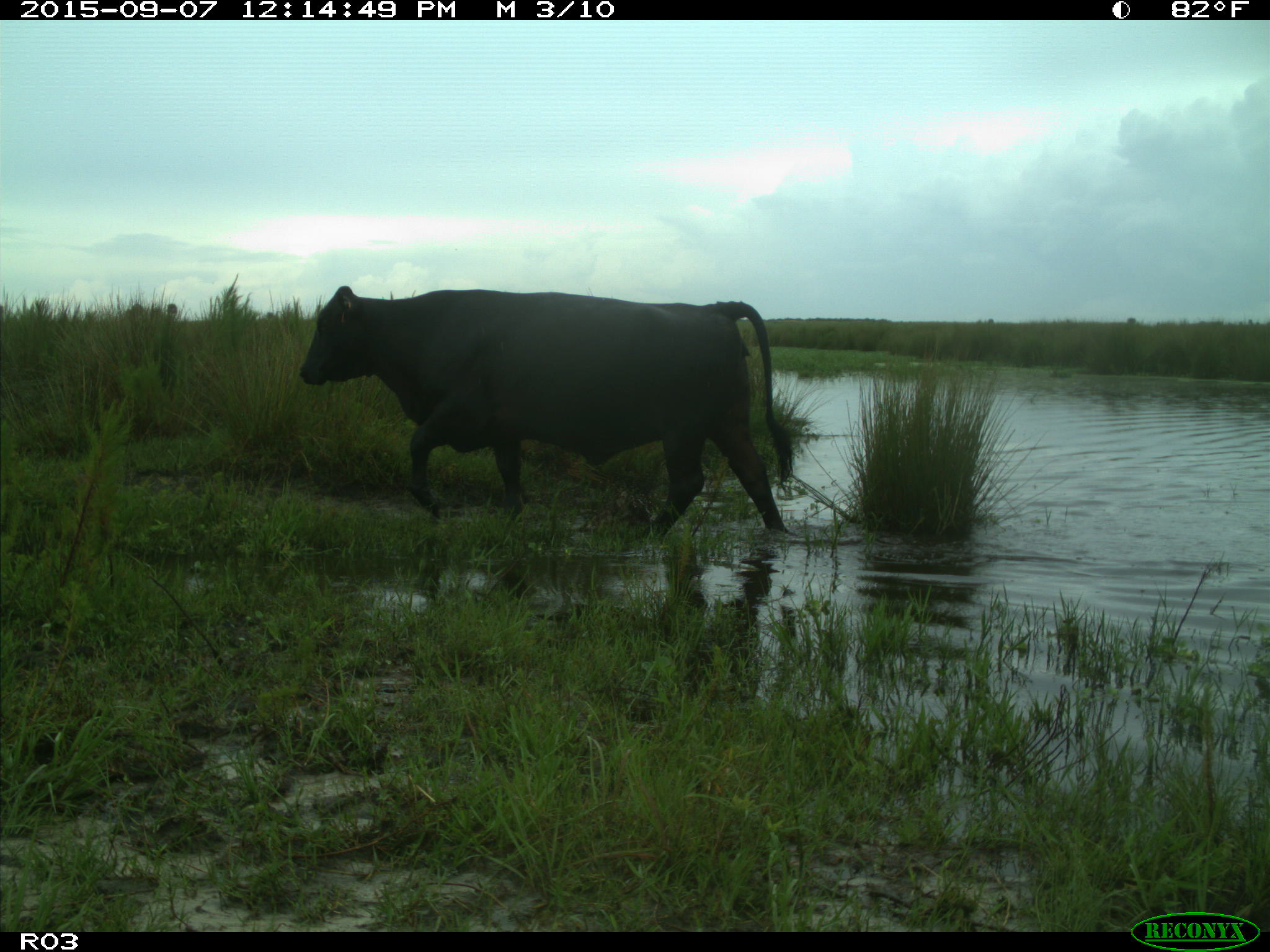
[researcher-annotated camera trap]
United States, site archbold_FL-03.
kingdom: Animalia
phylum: Chordata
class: Mammalia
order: Artiodactyla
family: Bovidae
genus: Bos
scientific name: Bos taurus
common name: domestic cow